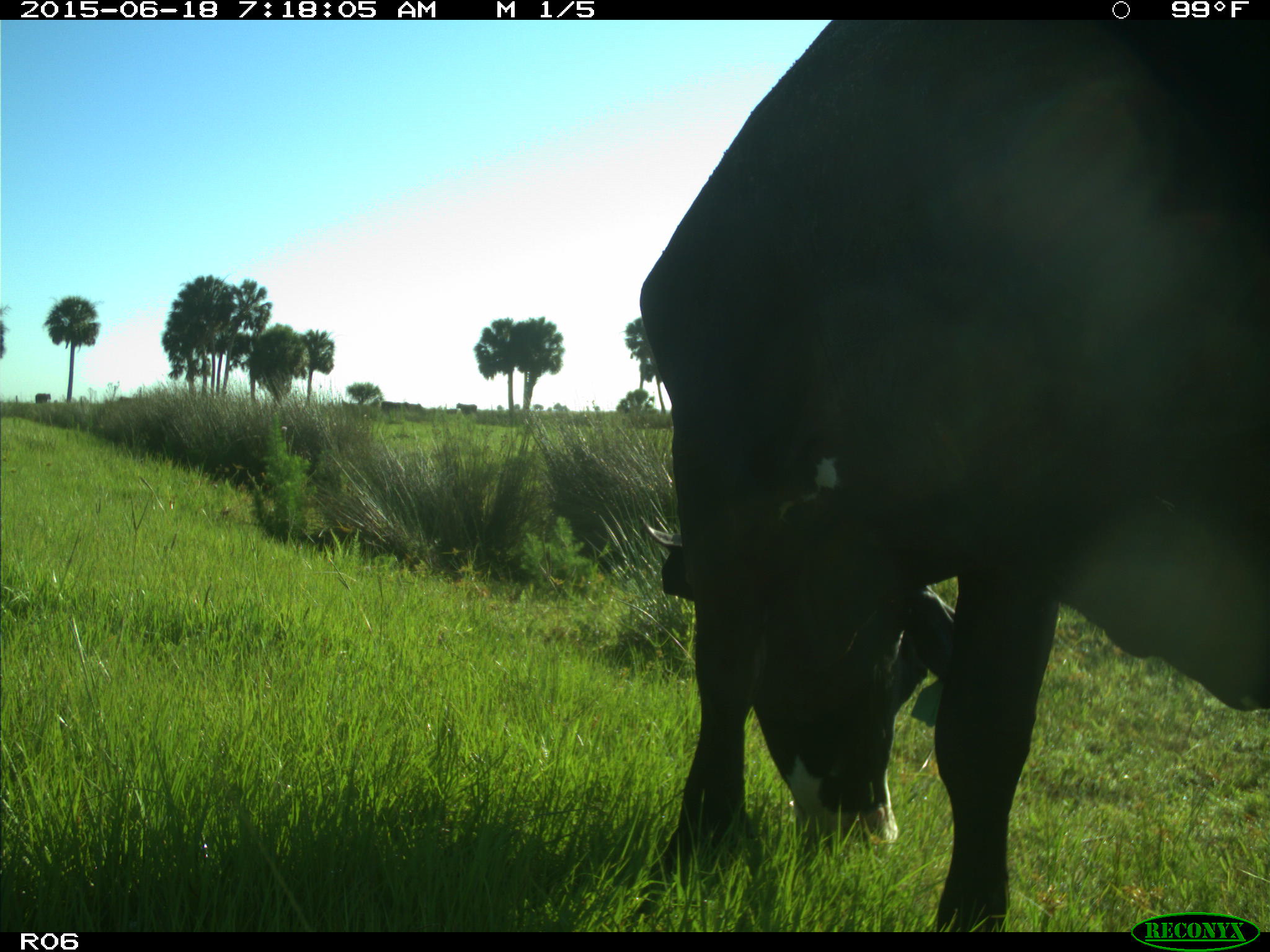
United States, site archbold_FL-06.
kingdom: Animalia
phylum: Chordata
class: Mammalia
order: Artiodactyla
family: Bovidae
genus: Bos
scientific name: Bos taurus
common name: domestic cow